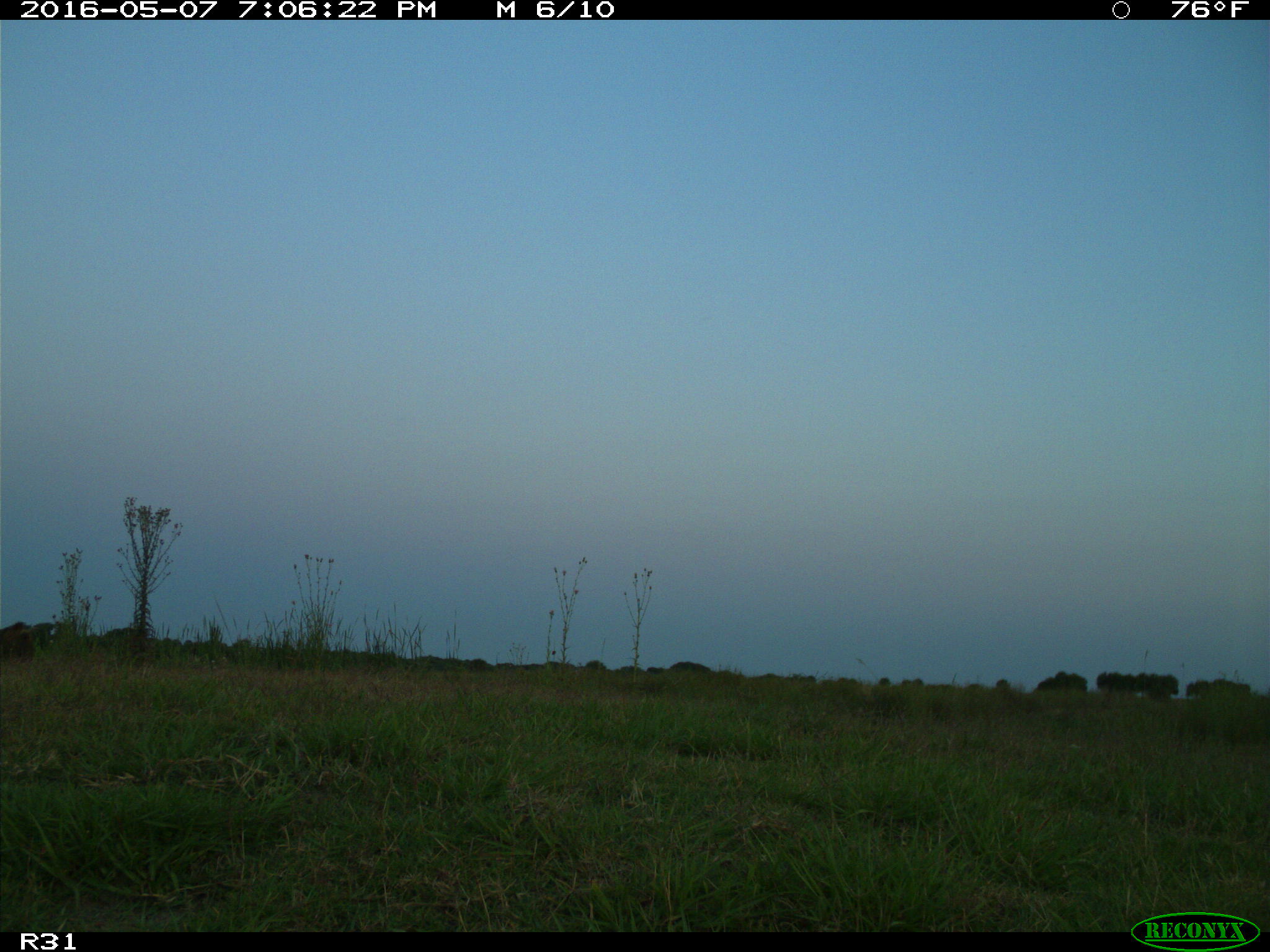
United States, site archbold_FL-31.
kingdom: Animalia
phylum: Chordata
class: Mammalia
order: Artiodactyla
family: Suidae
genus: Sus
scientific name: Sus scrofa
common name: wild boar